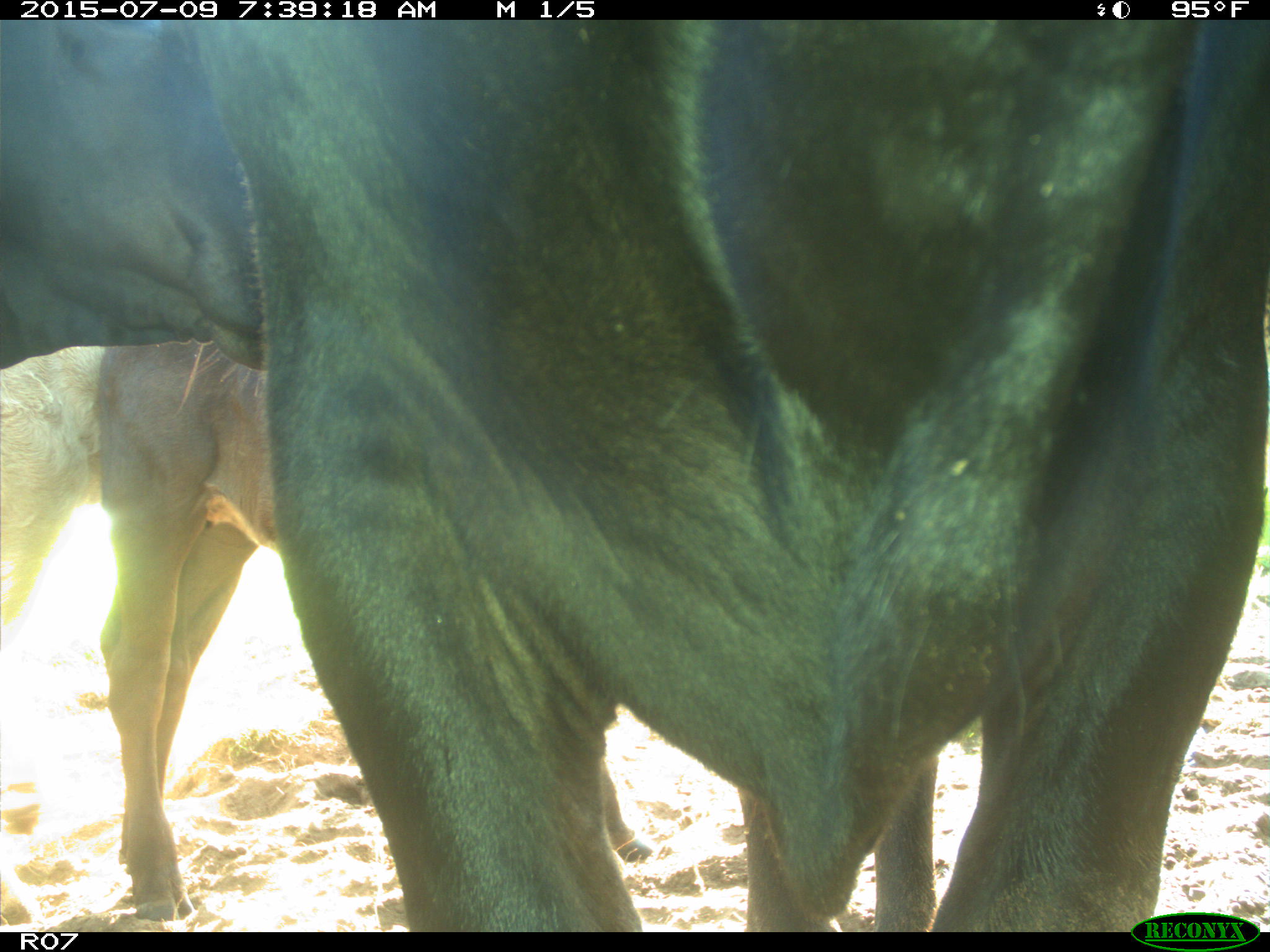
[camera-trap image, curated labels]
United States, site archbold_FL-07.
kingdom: Animalia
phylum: Chordata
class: Mammalia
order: Artiodactyla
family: Bovidae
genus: Bos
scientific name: Bos taurus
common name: domestic cow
Bos taurus (domestic cow).